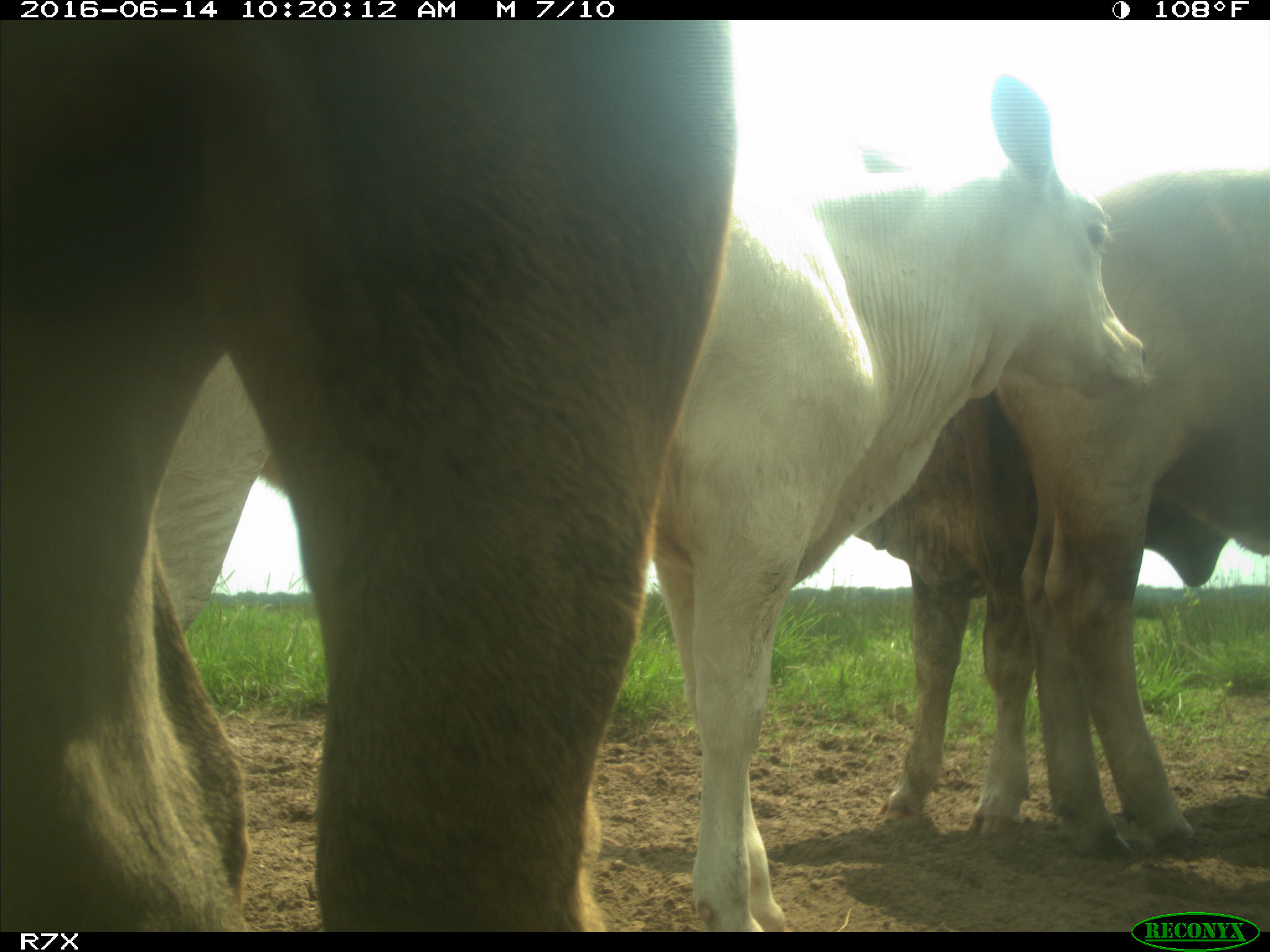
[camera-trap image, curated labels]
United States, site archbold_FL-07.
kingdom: Animalia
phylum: Chordata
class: Mammalia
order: Artiodactyla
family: Bovidae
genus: Bos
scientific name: Bos taurus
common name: domestic cow